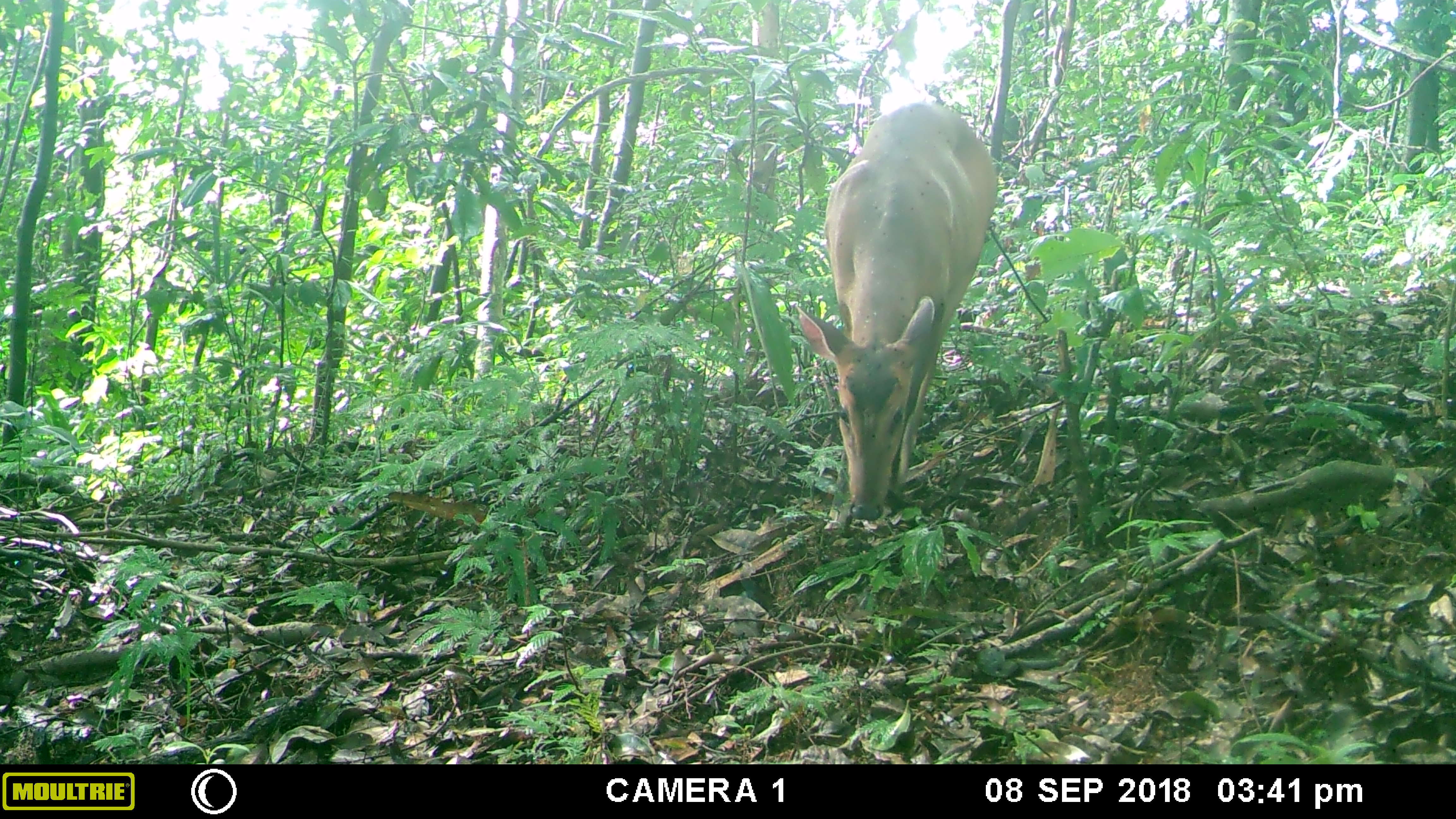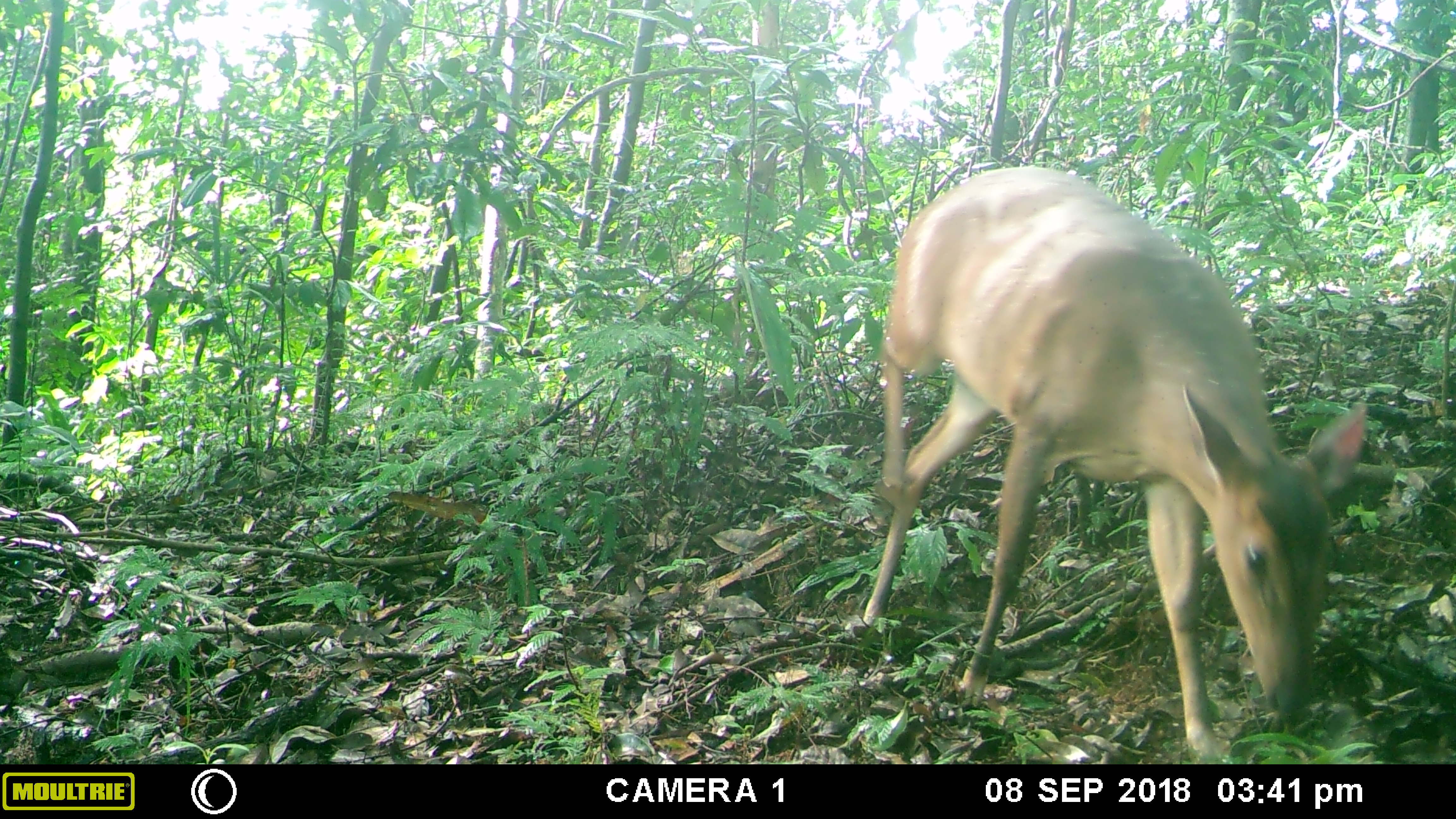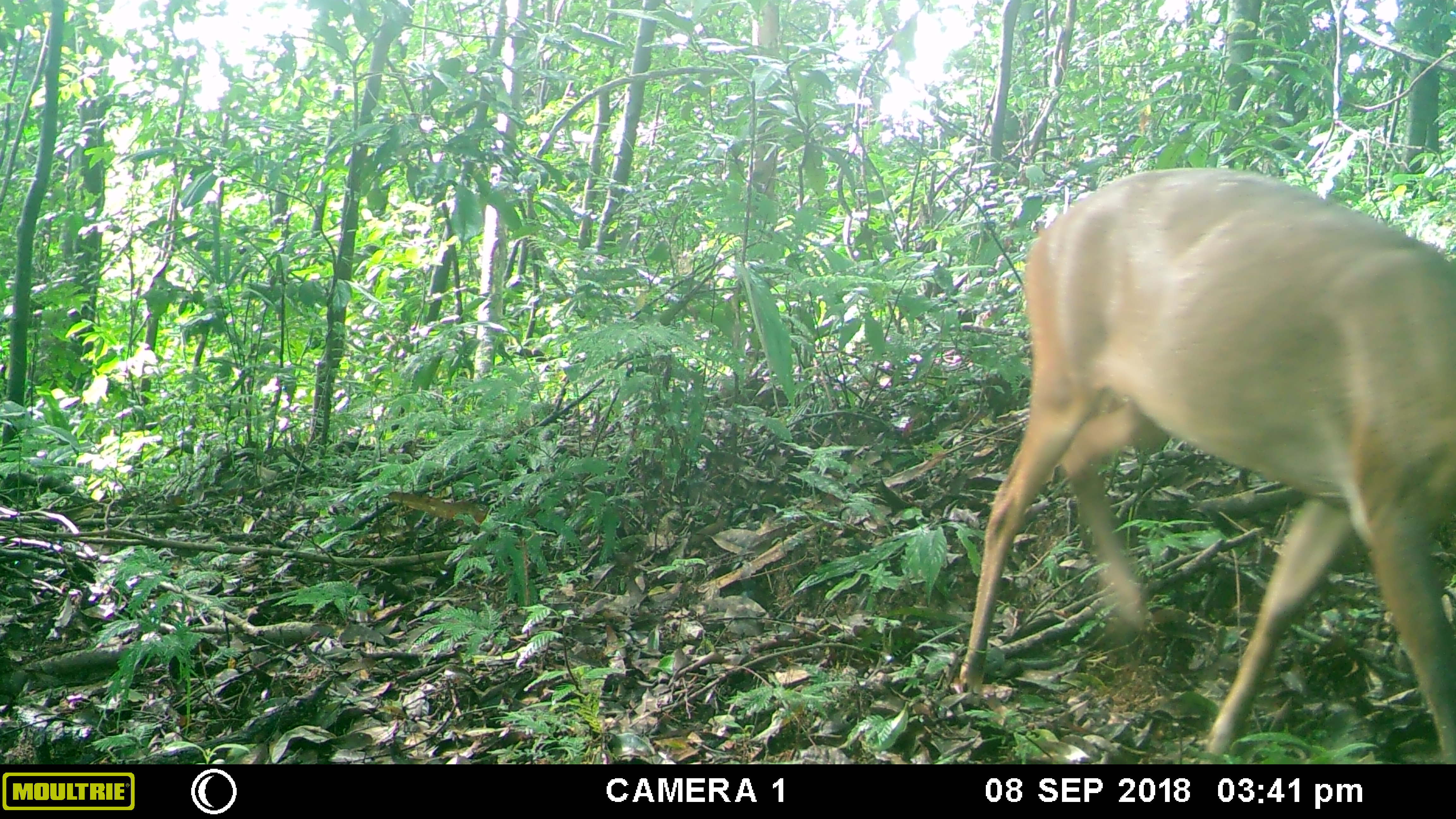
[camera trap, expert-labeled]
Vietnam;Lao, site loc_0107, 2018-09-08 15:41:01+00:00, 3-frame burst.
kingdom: Animalia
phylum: Chordata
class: Mammalia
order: Artiodactyla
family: Cervidae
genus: Muntiacus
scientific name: Muntiacus vuquangensis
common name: large-antlered muntjac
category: large antlered muntjac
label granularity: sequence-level